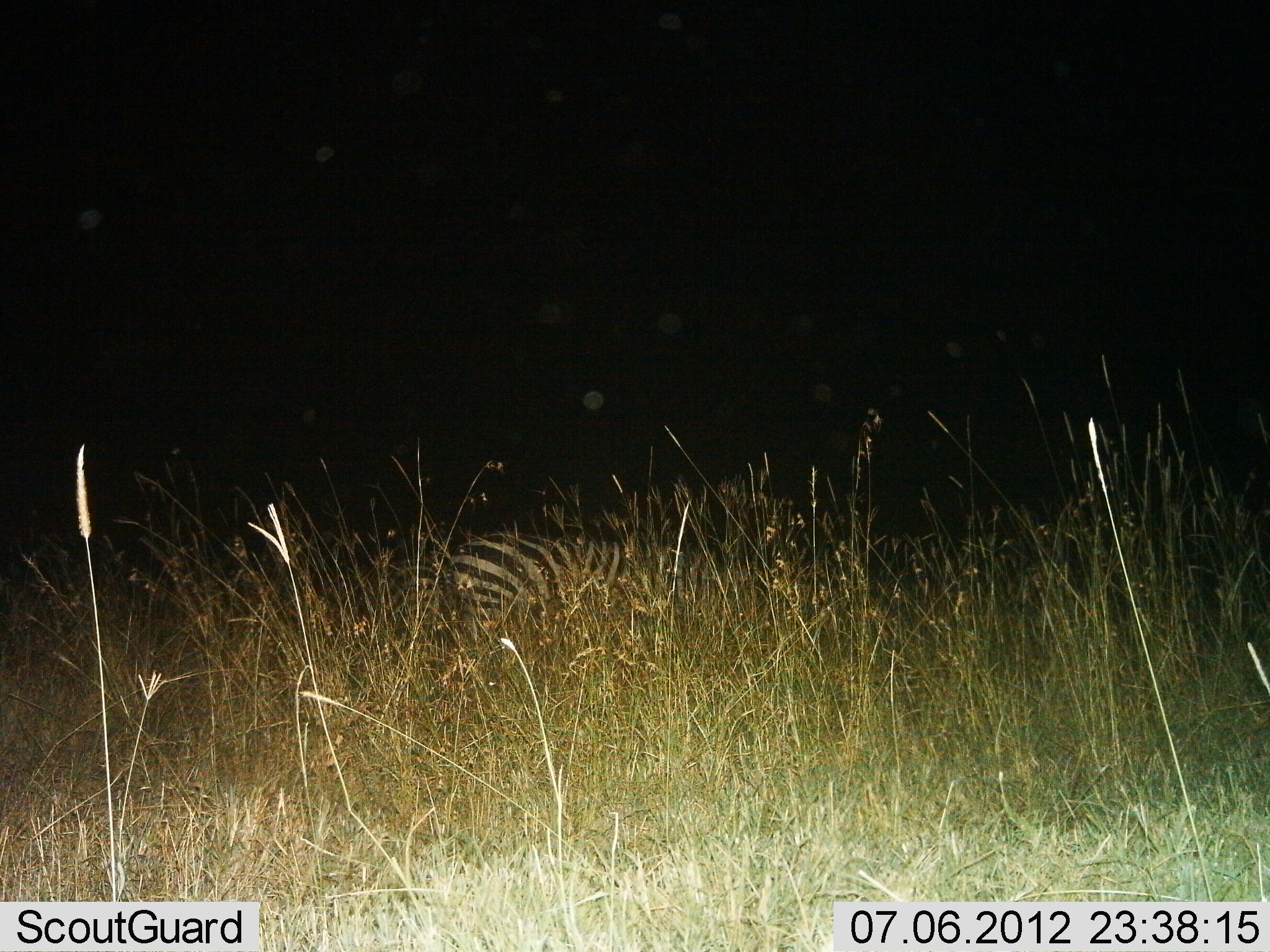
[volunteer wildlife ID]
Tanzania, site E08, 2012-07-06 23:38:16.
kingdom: Animalia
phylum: Chordata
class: Mammalia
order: Perissodactyla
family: Equidae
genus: Equus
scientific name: Equus quagga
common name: plains zebra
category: zebra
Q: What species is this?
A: Zebra (plains zebra) (Equus quagga).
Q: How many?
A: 1.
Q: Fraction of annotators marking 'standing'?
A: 70%.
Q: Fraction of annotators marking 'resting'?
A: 10%.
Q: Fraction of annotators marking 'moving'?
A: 0%.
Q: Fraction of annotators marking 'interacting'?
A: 0%.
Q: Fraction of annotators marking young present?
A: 0%.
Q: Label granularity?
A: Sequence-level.